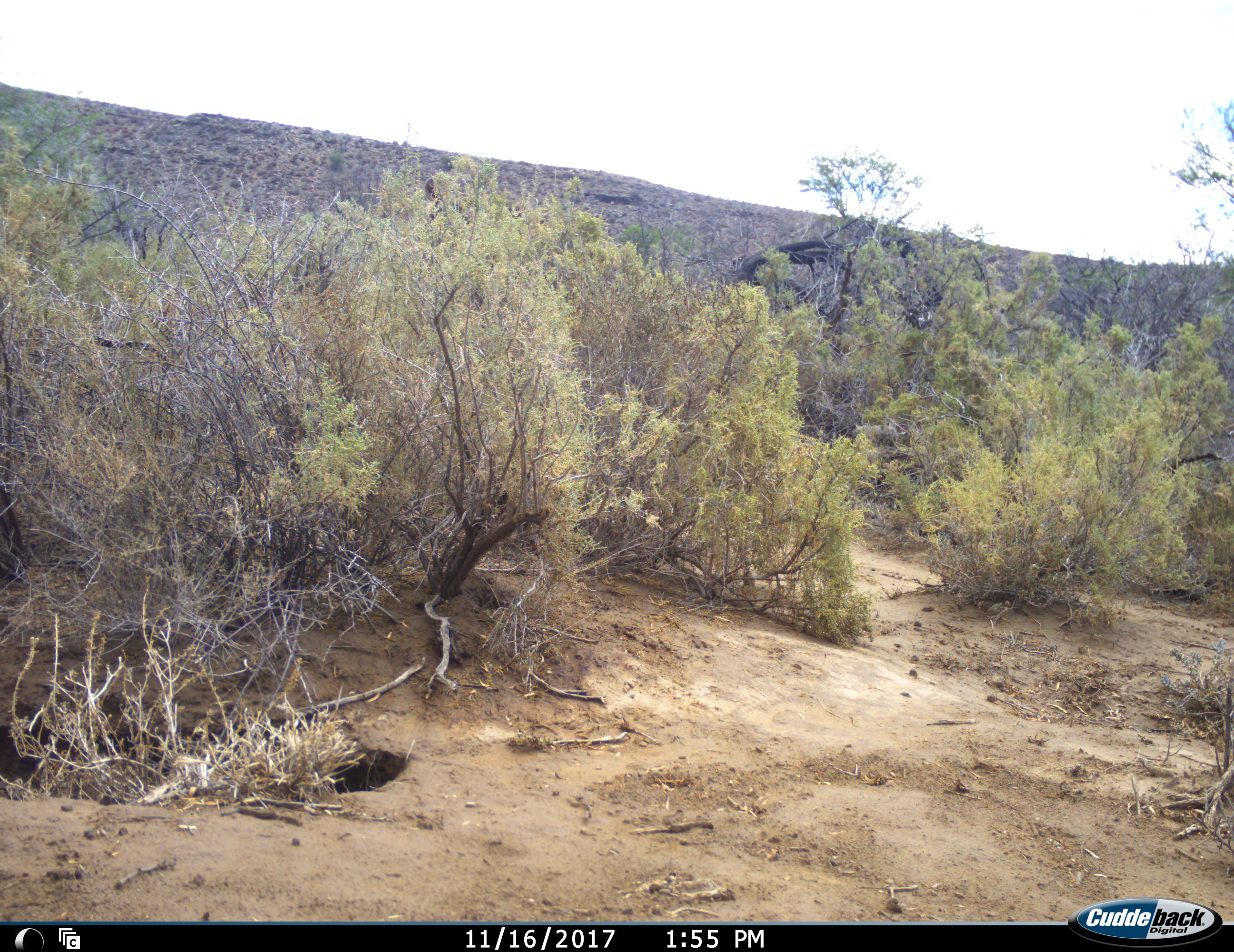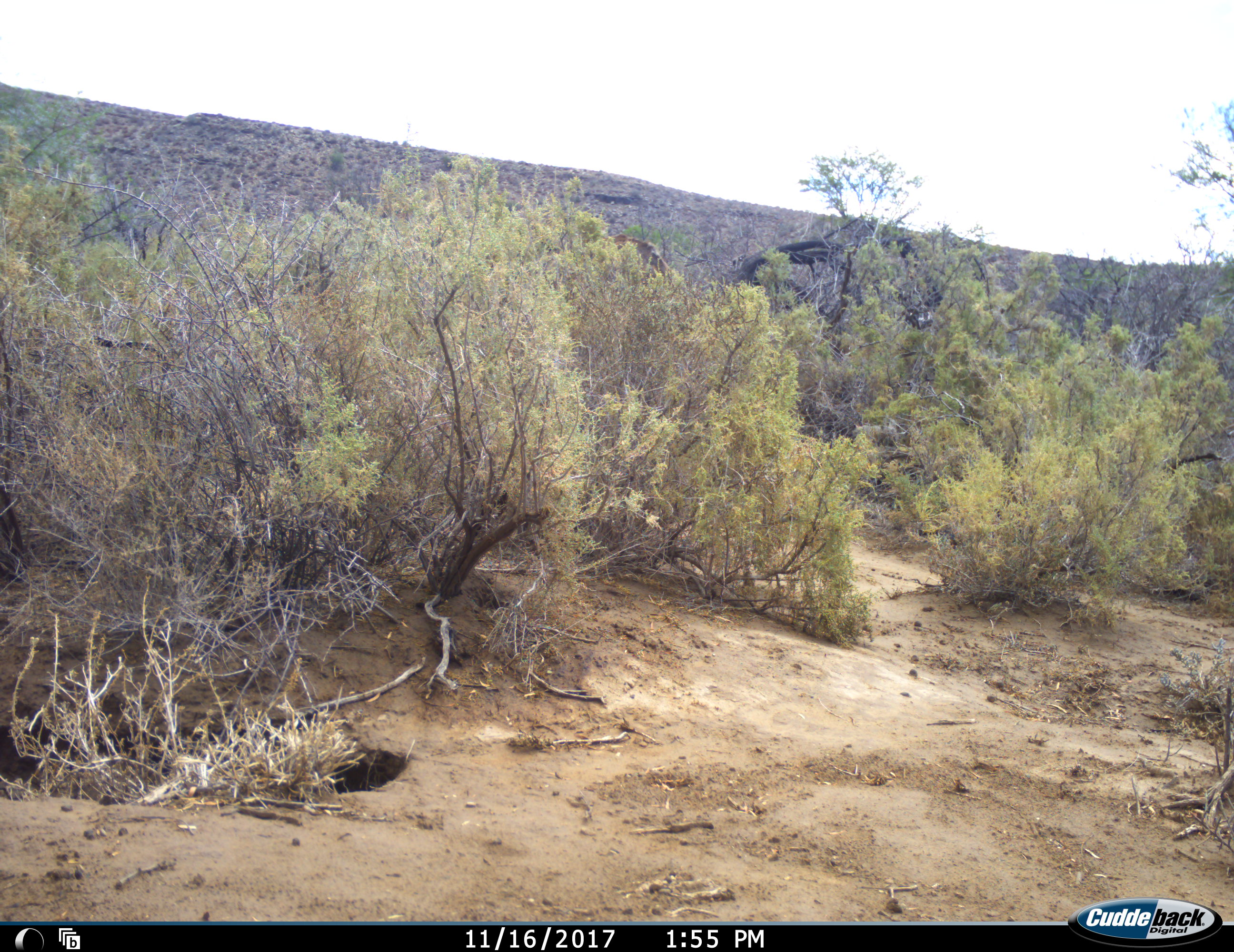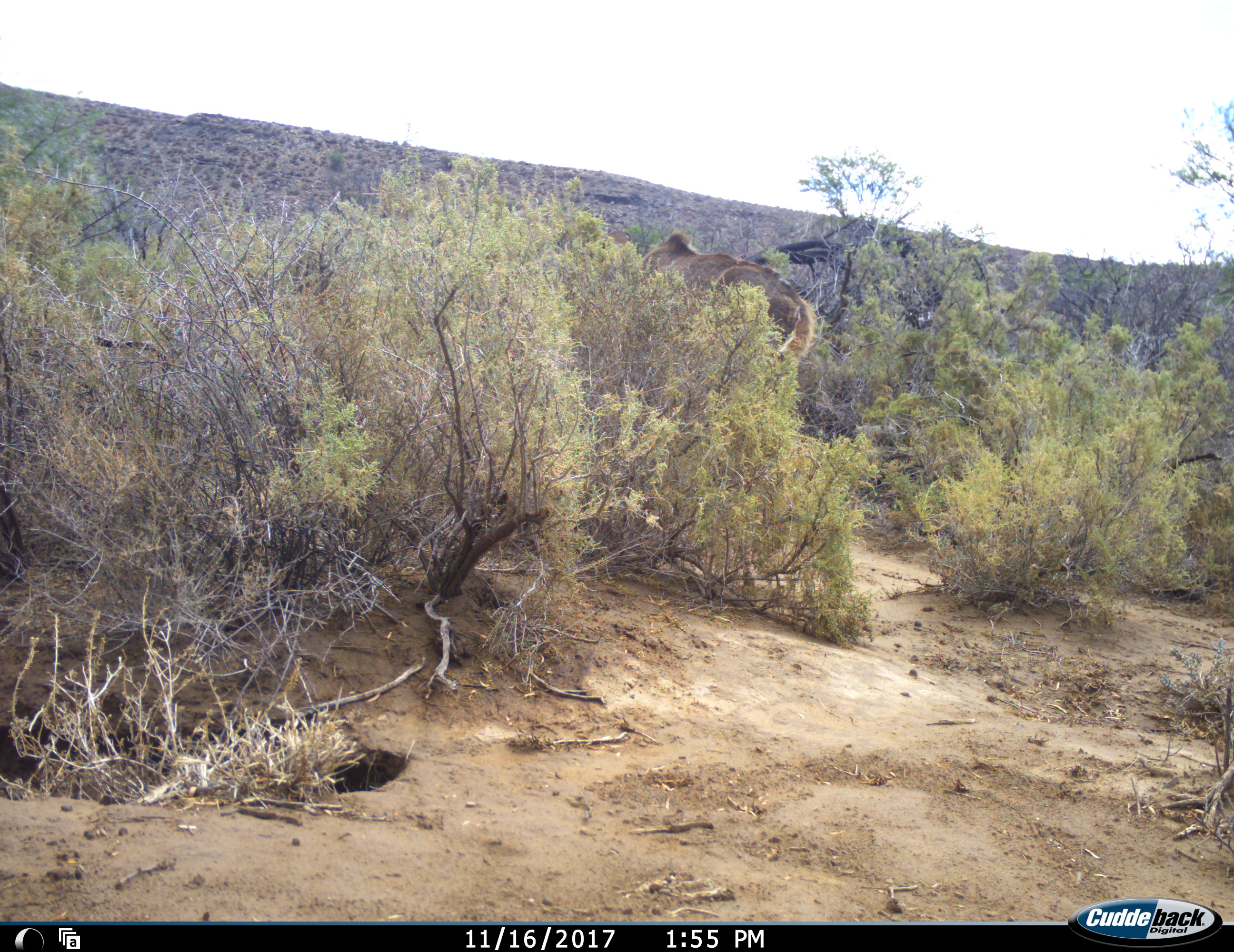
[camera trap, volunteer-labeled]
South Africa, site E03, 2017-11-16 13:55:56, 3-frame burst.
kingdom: Animalia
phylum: Chordata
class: Mammalia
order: Artiodactyla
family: Bovidae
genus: Tragelaphus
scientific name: Tragelaphus strepsiceros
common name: greater kudu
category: kudu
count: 1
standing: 20%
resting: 0%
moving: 100%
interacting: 0%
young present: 0%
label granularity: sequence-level